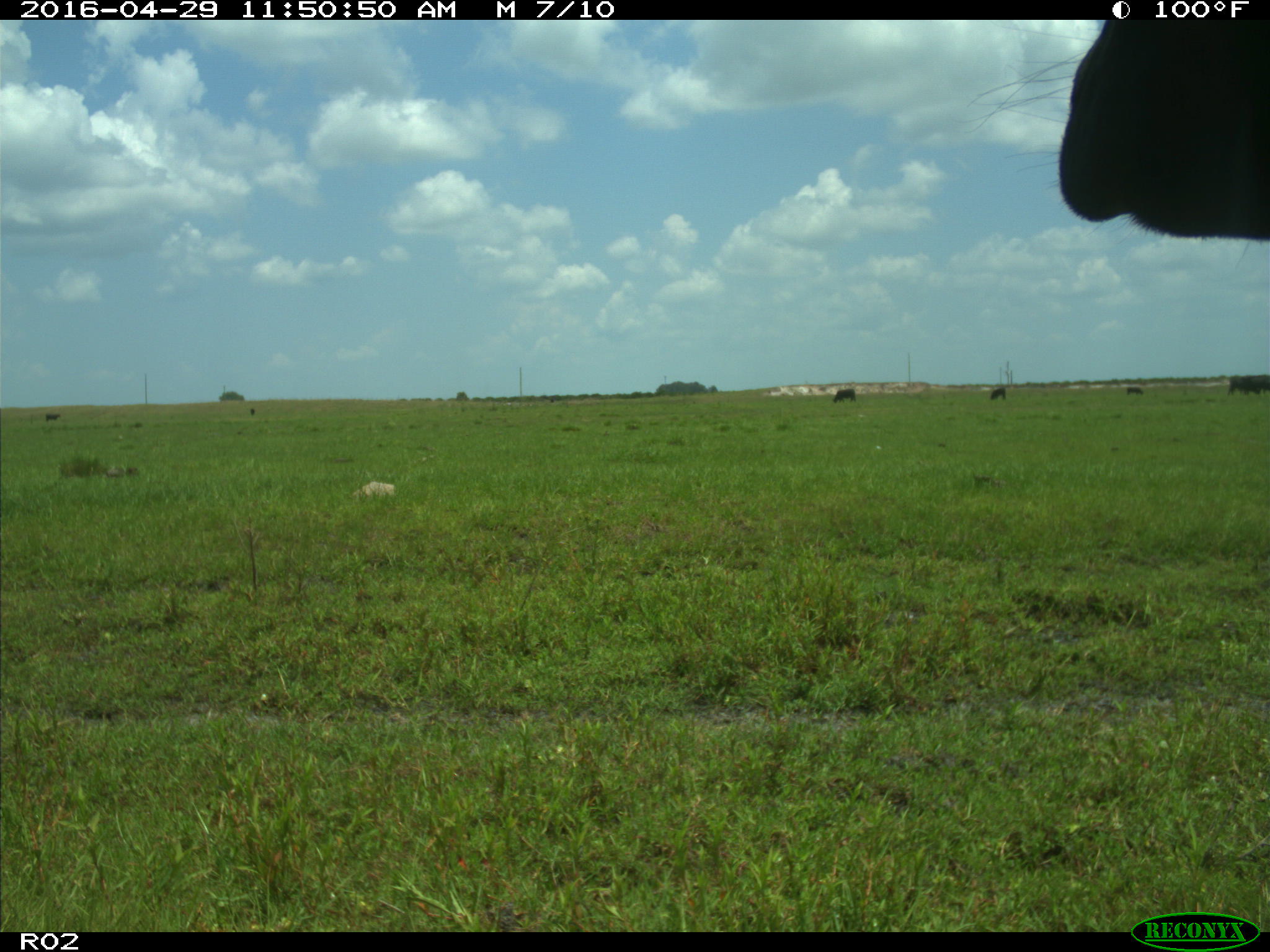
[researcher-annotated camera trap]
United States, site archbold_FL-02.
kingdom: Animalia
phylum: Chordata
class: Mammalia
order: Artiodactyla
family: Bovidae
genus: Bos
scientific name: Bos taurus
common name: domestic cow